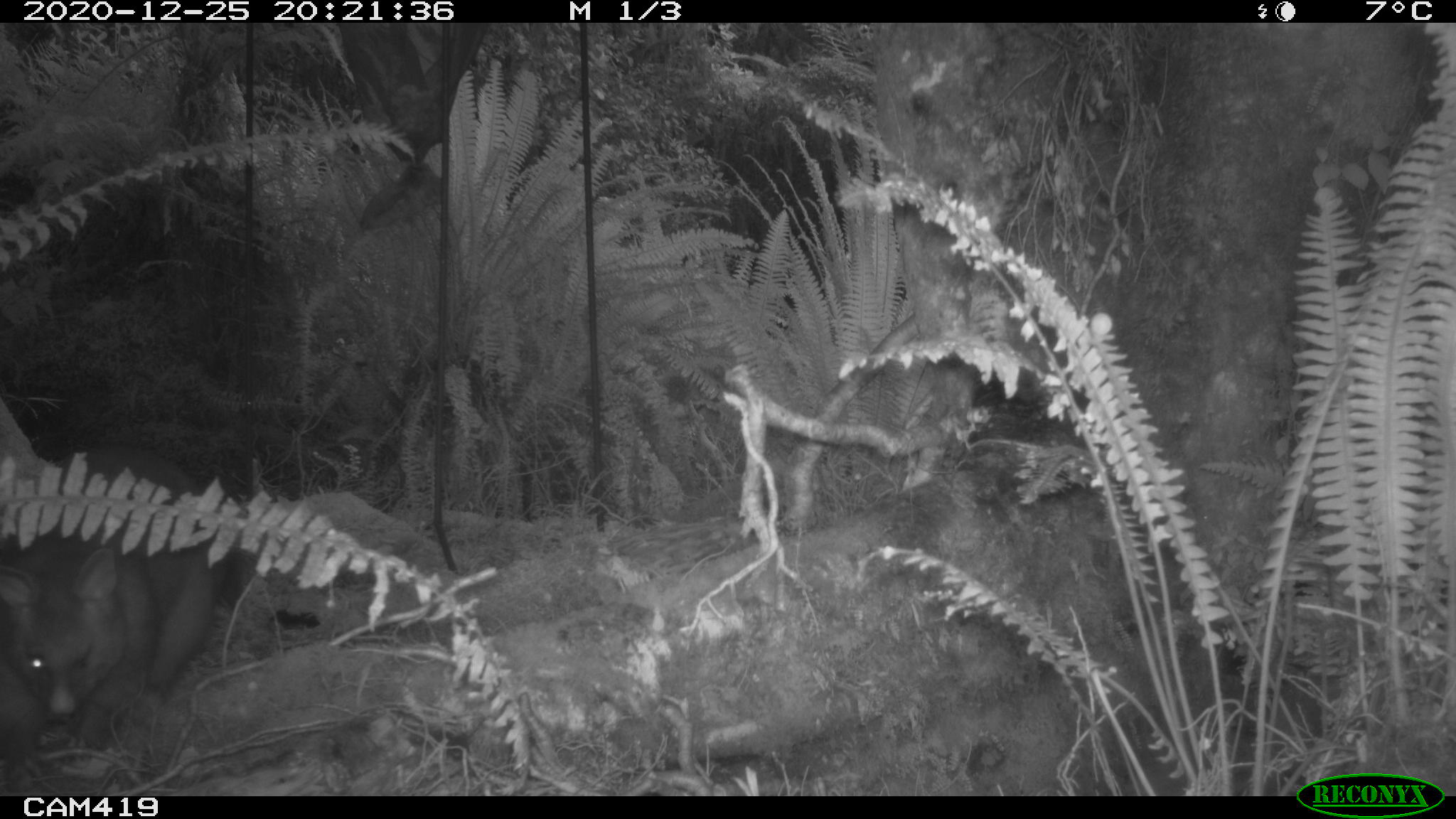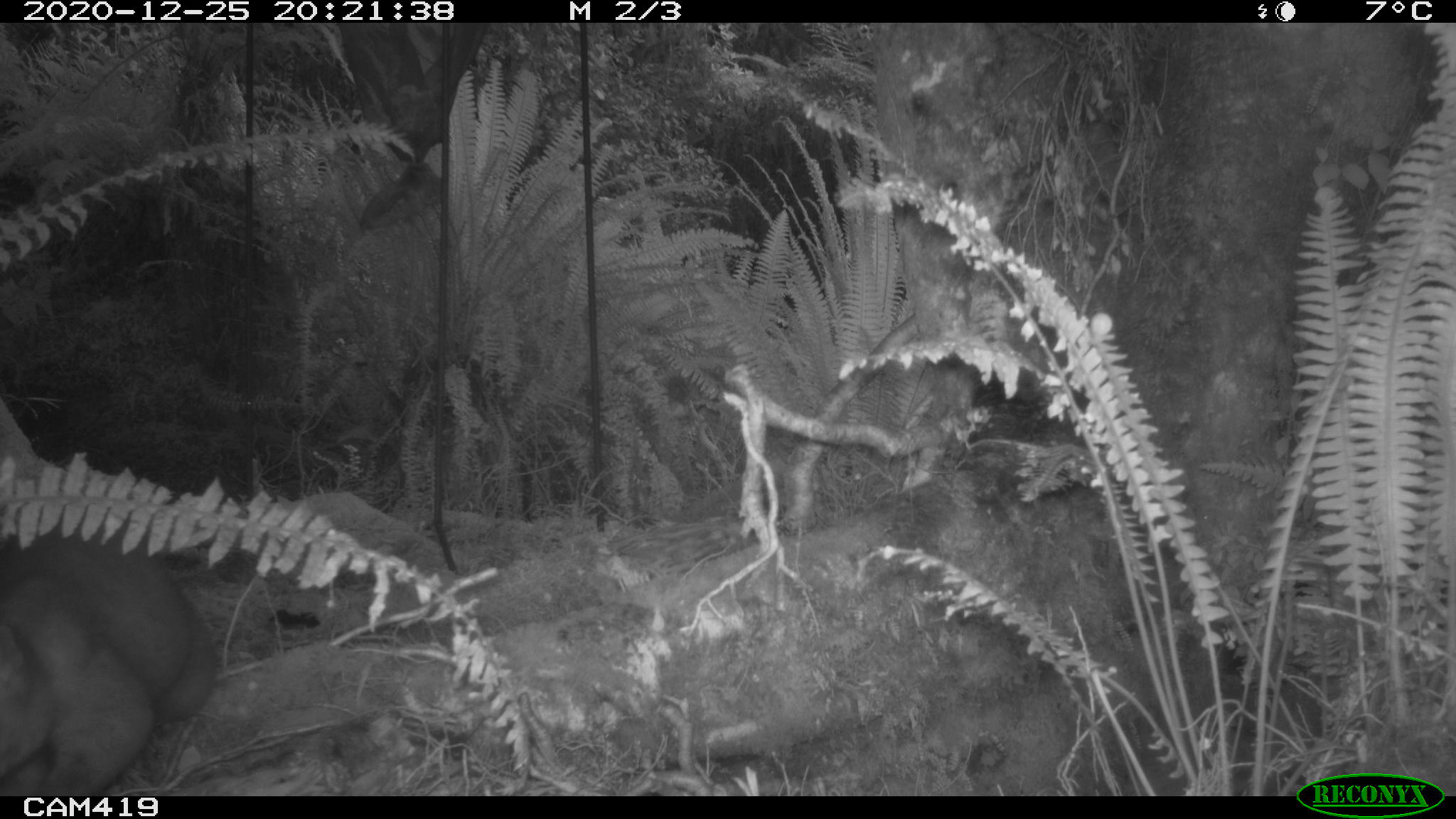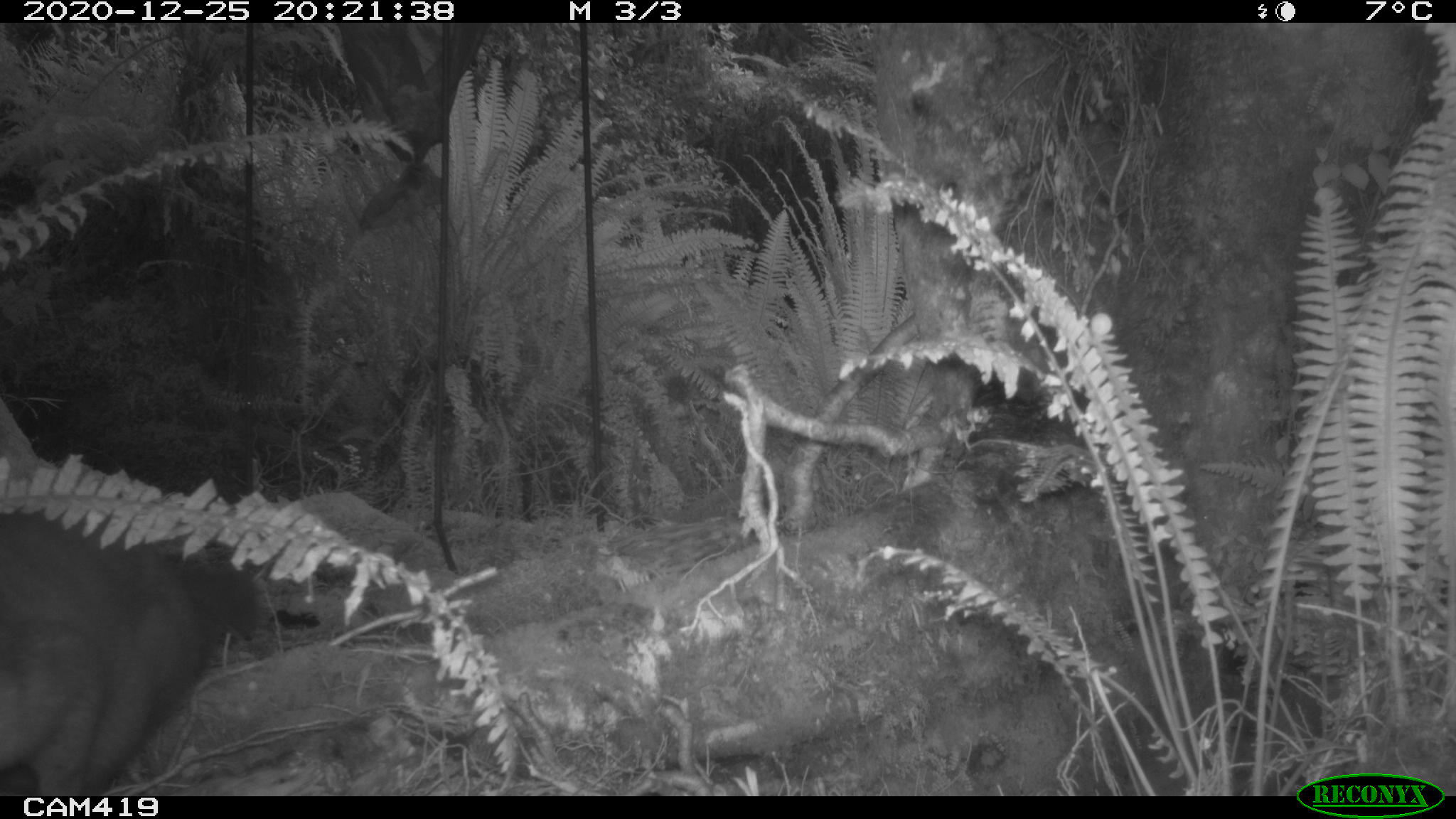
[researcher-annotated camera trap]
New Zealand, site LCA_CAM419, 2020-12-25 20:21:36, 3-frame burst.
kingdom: Animalia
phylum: Chordata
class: Mammalia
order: Diprotodontia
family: Phalangeridae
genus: Trichosurus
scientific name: Trichosurus vulpecula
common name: common brushtail possum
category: possum